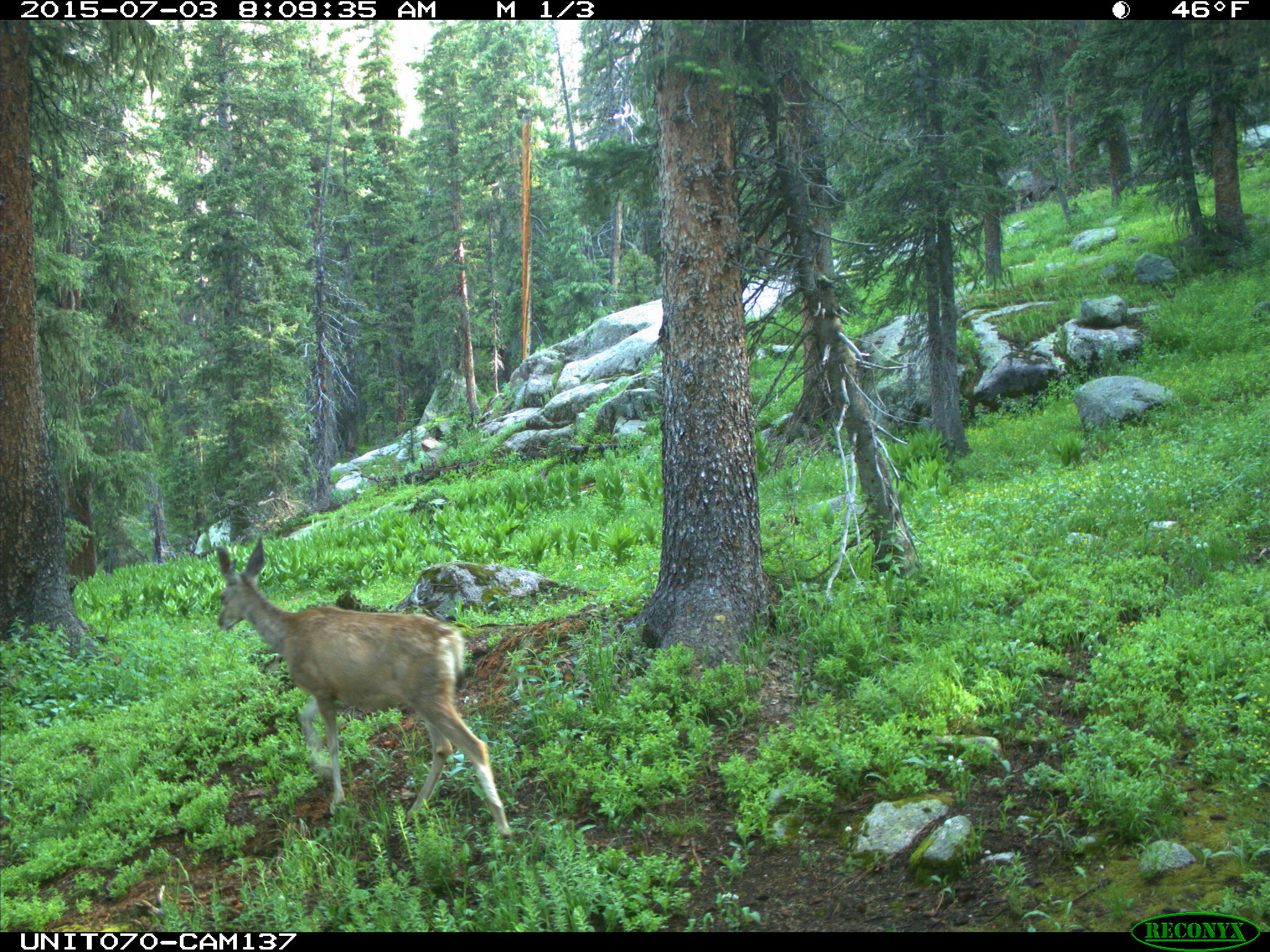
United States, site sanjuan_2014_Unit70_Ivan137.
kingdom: Animalia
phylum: Chordata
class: Mammalia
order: Artiodactyla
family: Cervidae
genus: Odocoileus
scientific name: Odocoileus hemionus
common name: mule deer